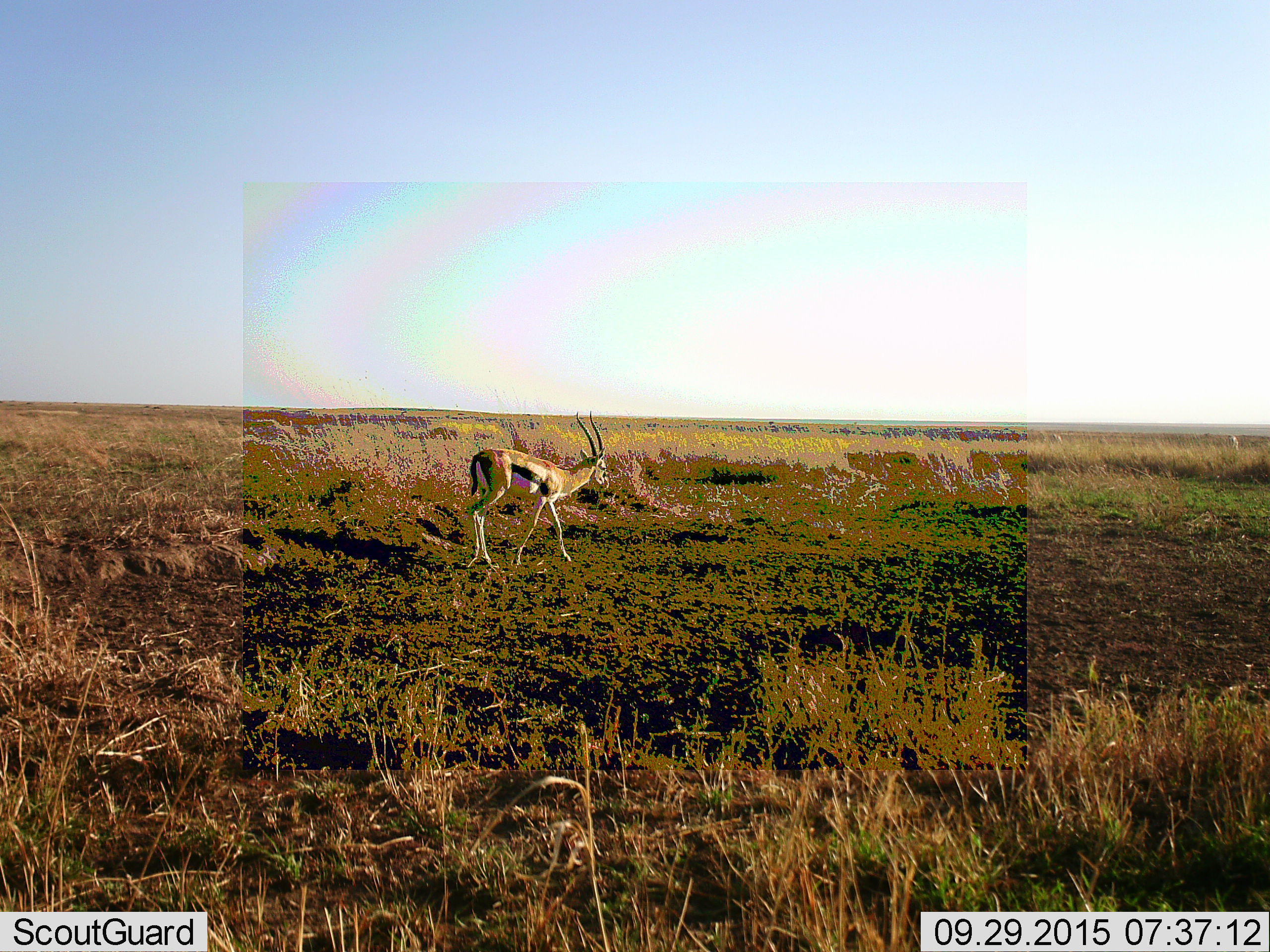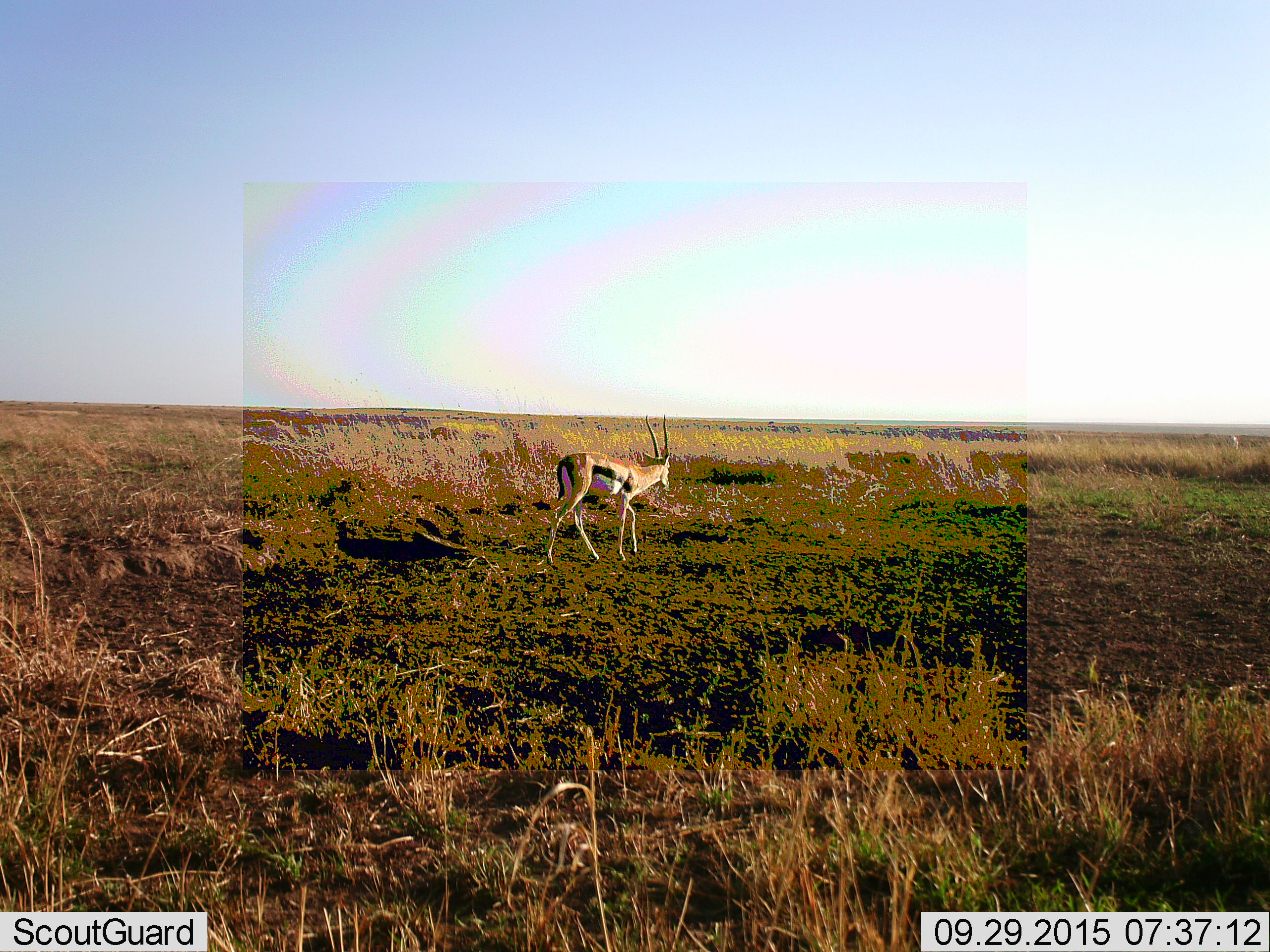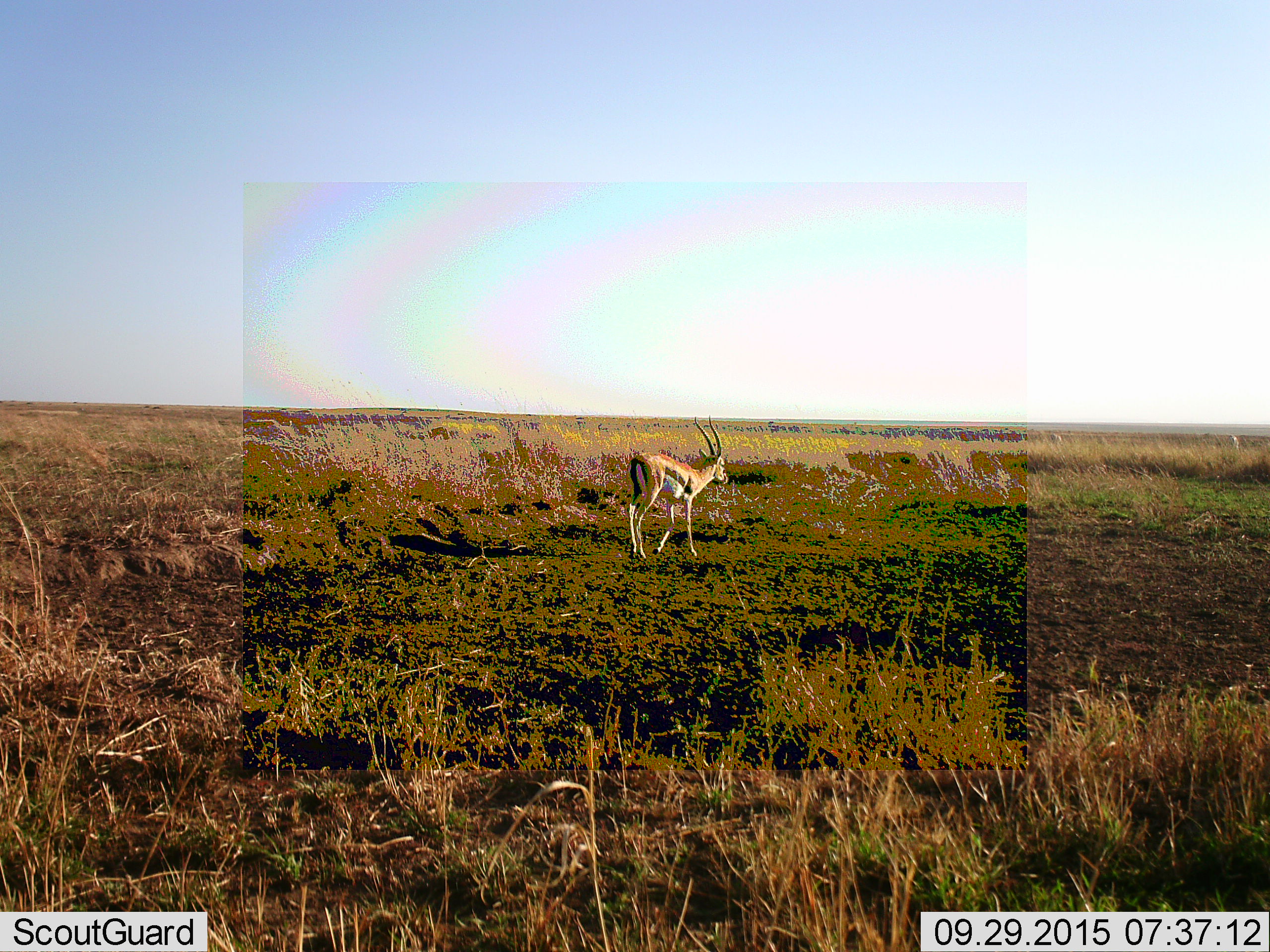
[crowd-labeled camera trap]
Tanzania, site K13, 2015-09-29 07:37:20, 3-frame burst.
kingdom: Animalia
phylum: Chordata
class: Mammalia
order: Artiodactyla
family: Bovidae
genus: Eudorcas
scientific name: Eudorcas thomsonii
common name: thomson's gazelle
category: gazellethomsons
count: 1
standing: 0%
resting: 0%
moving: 100%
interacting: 0%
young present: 0%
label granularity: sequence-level